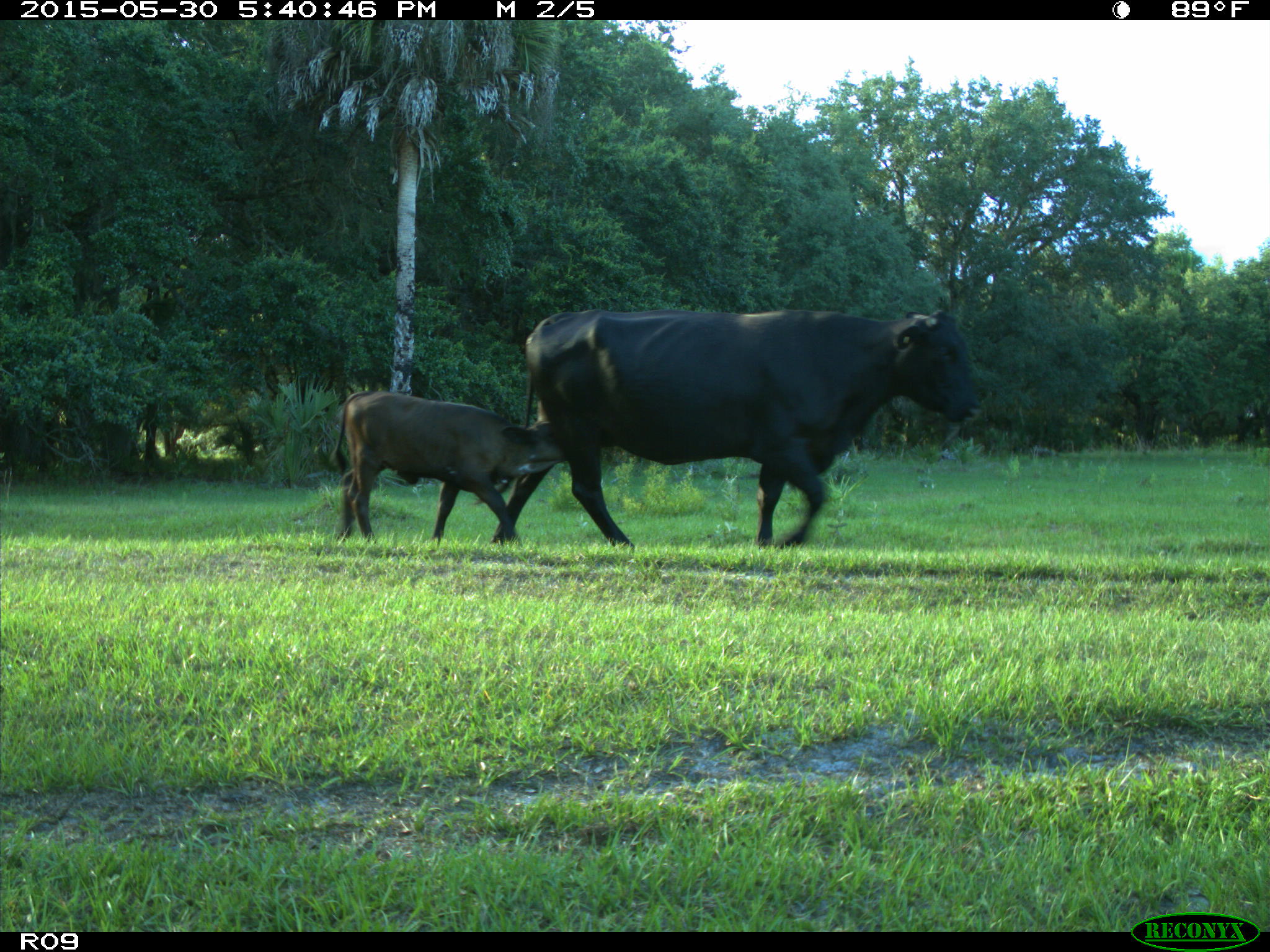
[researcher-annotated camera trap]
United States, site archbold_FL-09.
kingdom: Animalia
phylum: Chordata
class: Mammalia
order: Artiodactyla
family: Bovidae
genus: Bos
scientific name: Bos taurus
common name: domestic cow